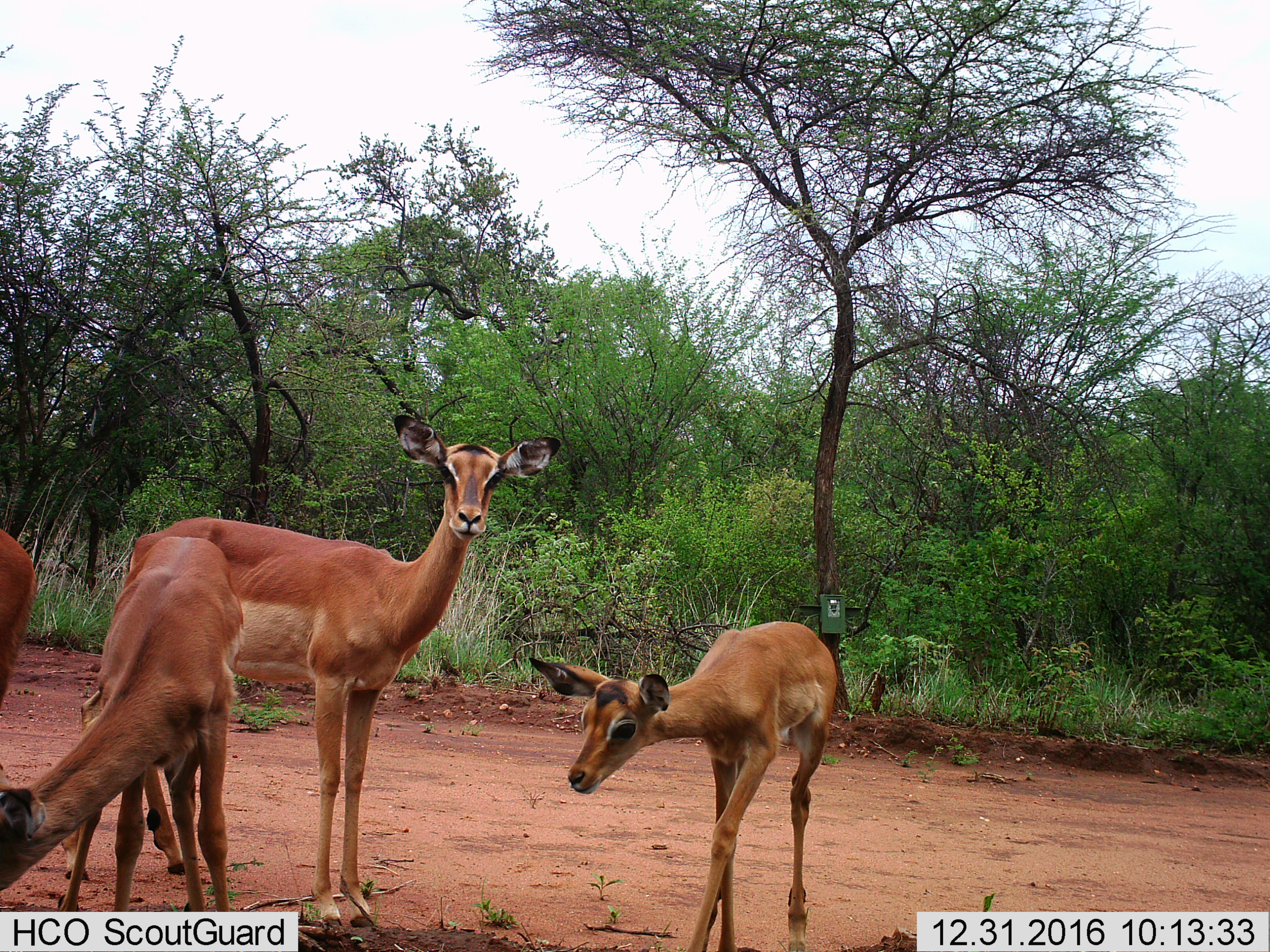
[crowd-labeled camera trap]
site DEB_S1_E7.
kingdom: Animalia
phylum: Chordata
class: Mammalia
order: Artiodactyla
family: Bovidae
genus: Aepyceros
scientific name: Aepyceros melampus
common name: impala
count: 4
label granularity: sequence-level